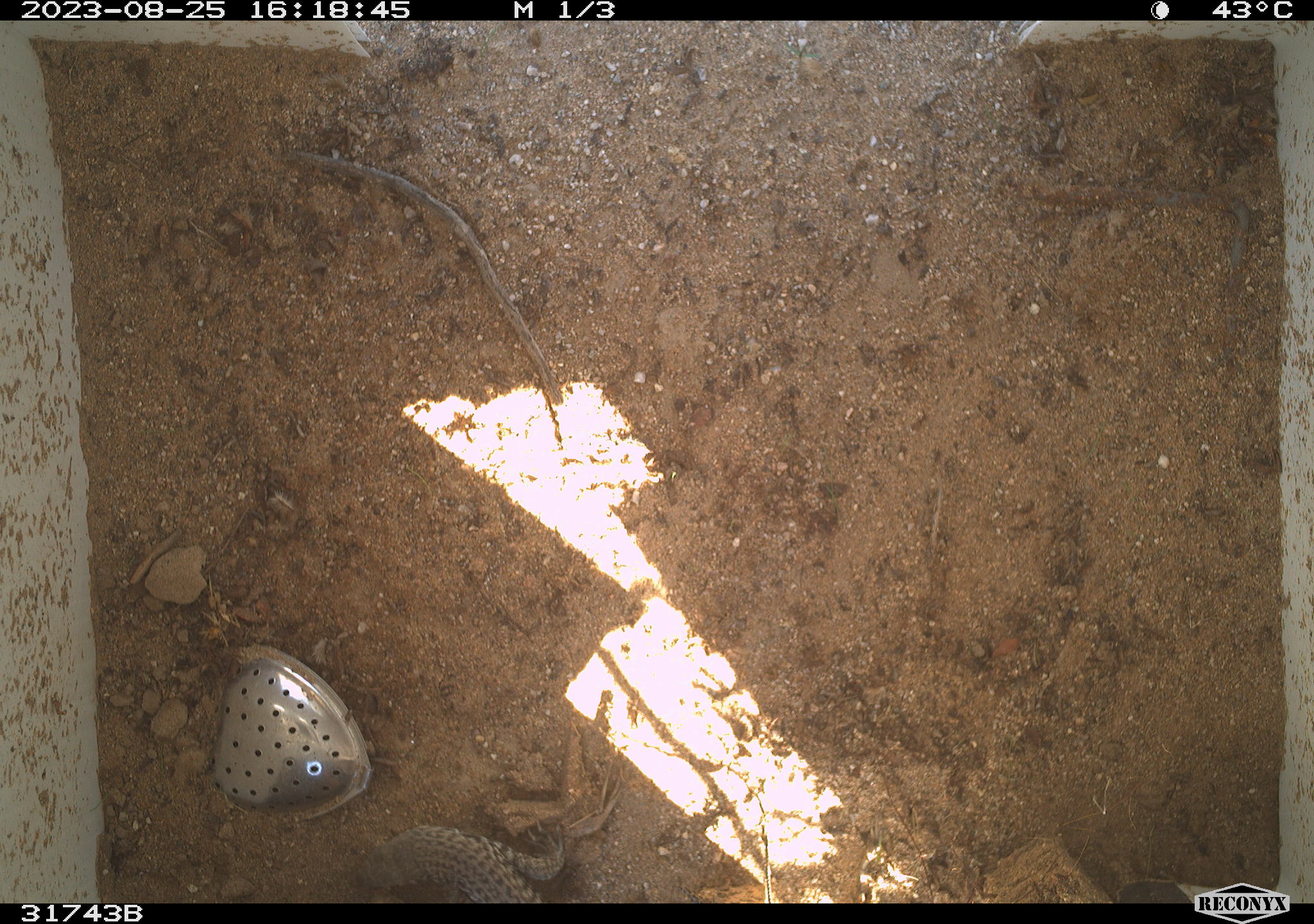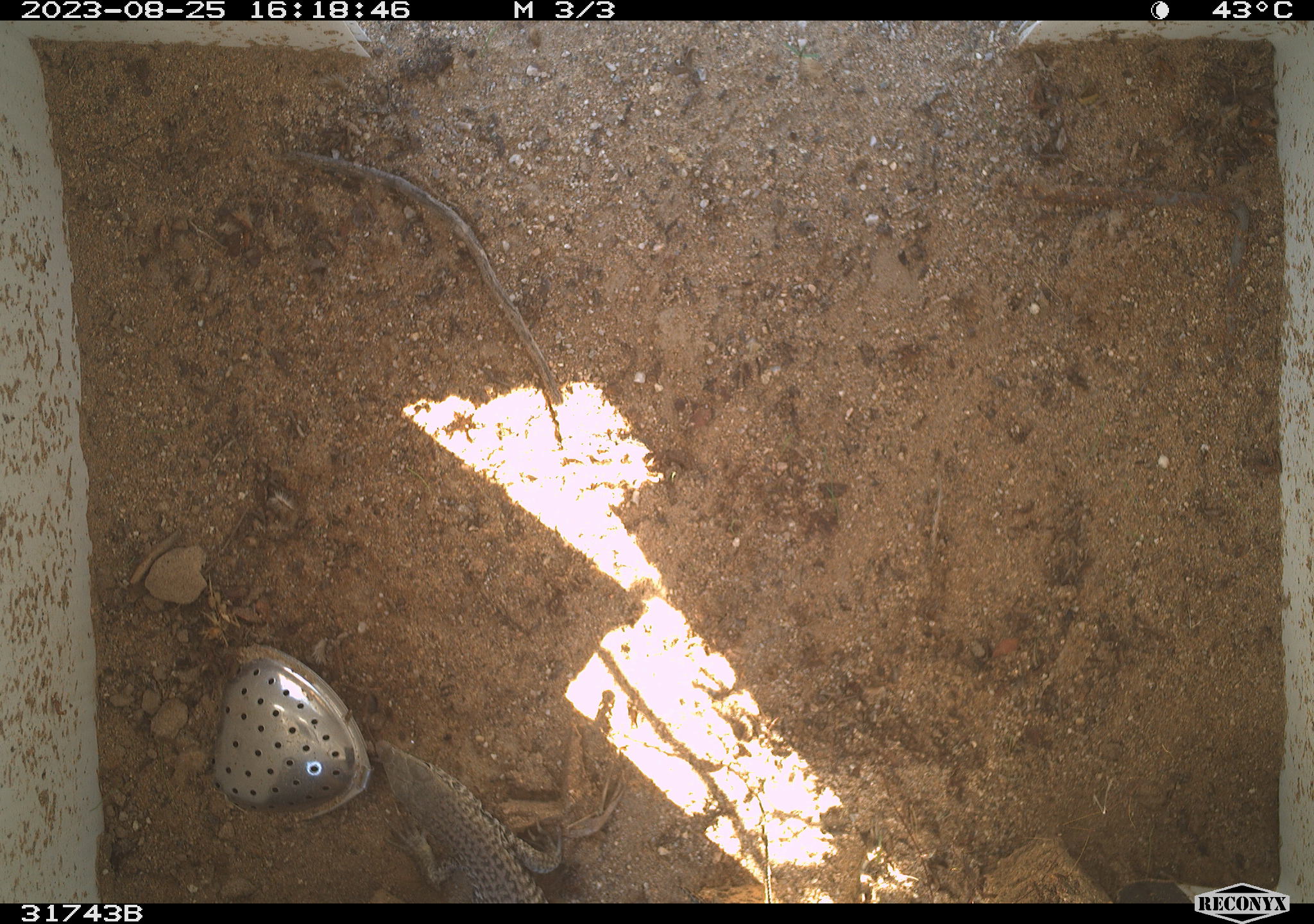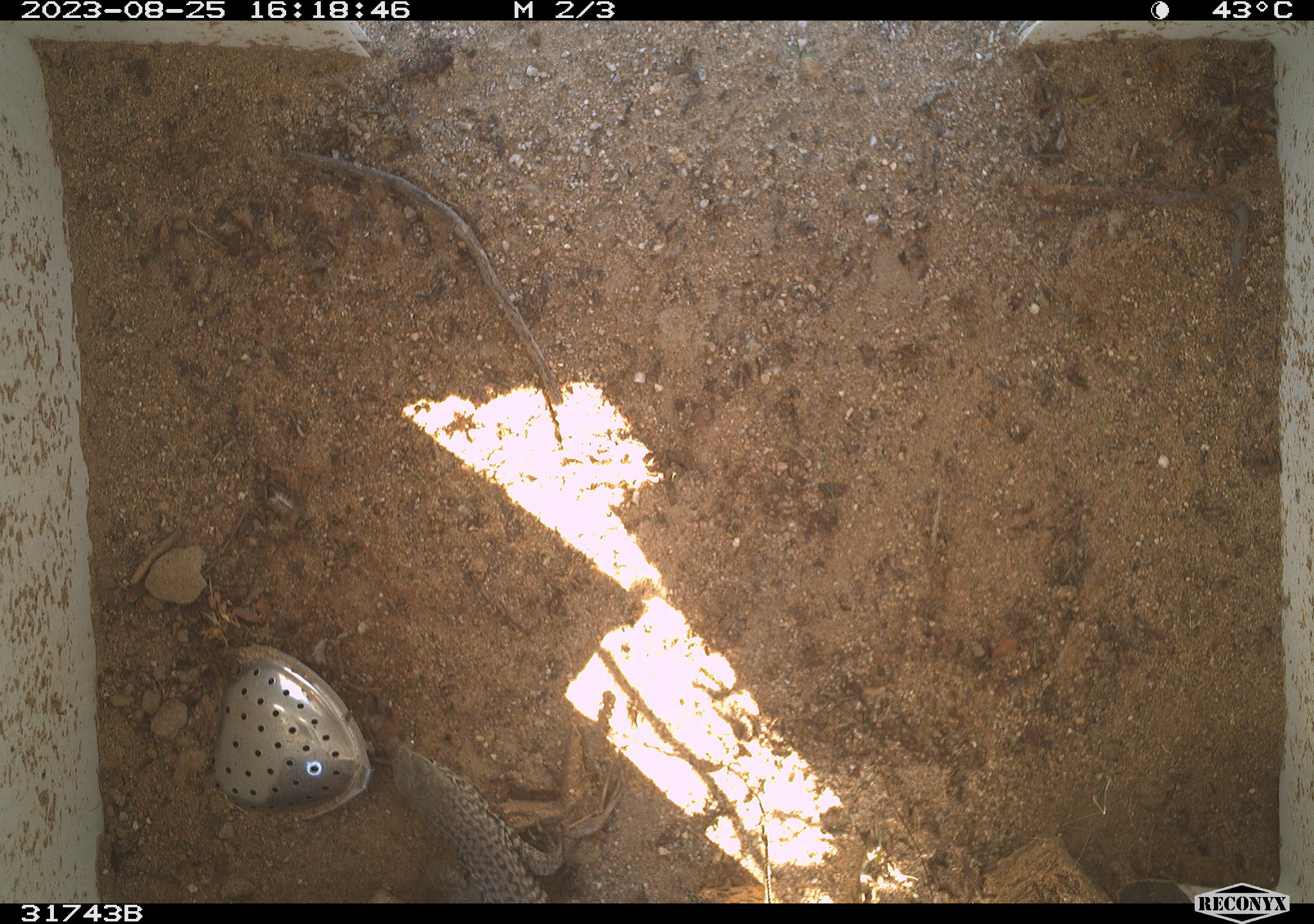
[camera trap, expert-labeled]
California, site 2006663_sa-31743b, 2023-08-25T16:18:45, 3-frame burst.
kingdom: Animalia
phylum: Chordata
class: Reptilia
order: Squamata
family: Teiidae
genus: Aspidoscelis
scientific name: Aspidoscelis tigris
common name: western whiptail